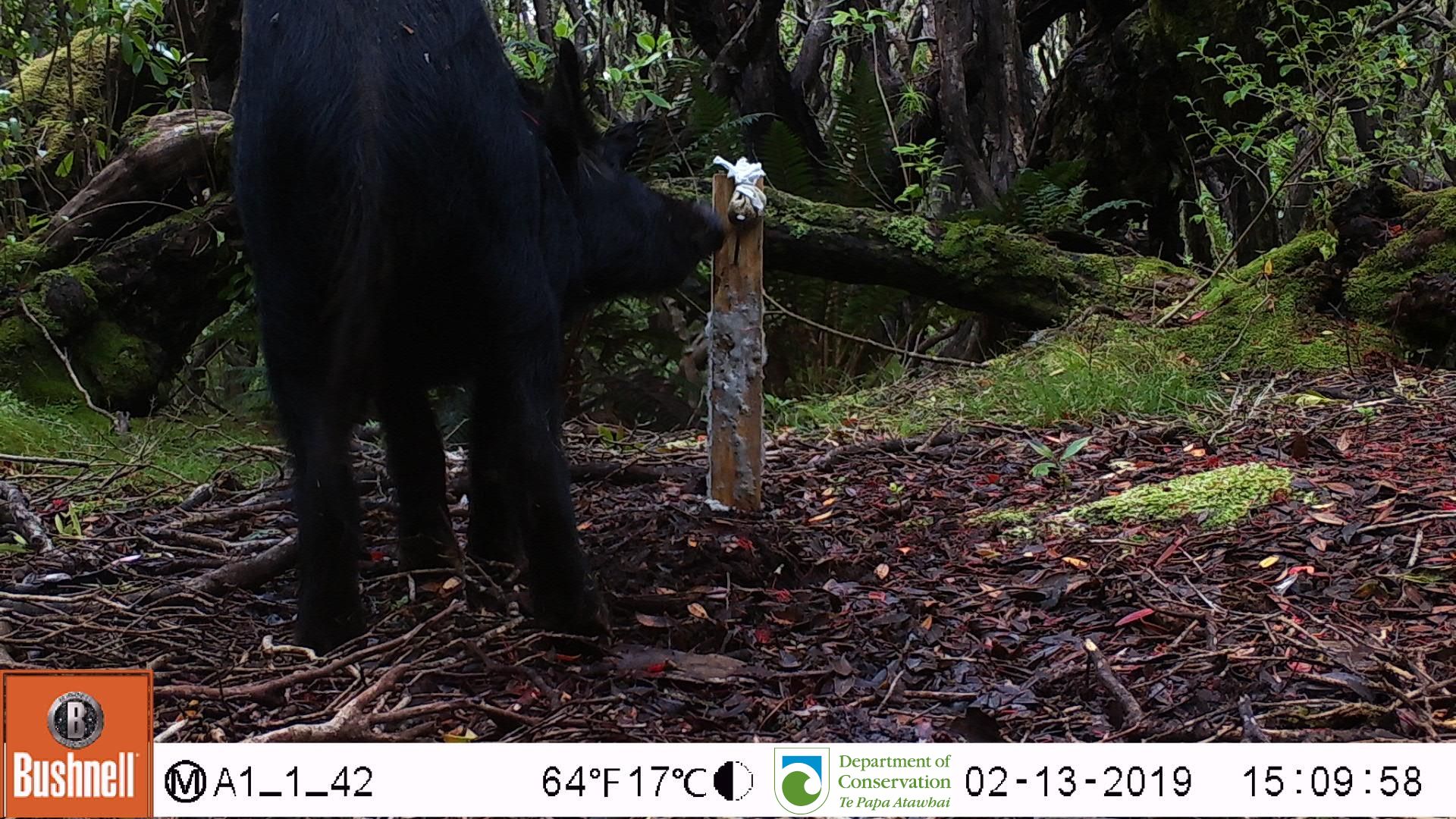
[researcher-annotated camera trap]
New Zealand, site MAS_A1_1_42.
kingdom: Animalia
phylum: Chordata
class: Mammalia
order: Artiodactyla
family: Suidae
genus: Sus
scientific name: Sus scrofa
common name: pig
Pig (Sus scrofa).